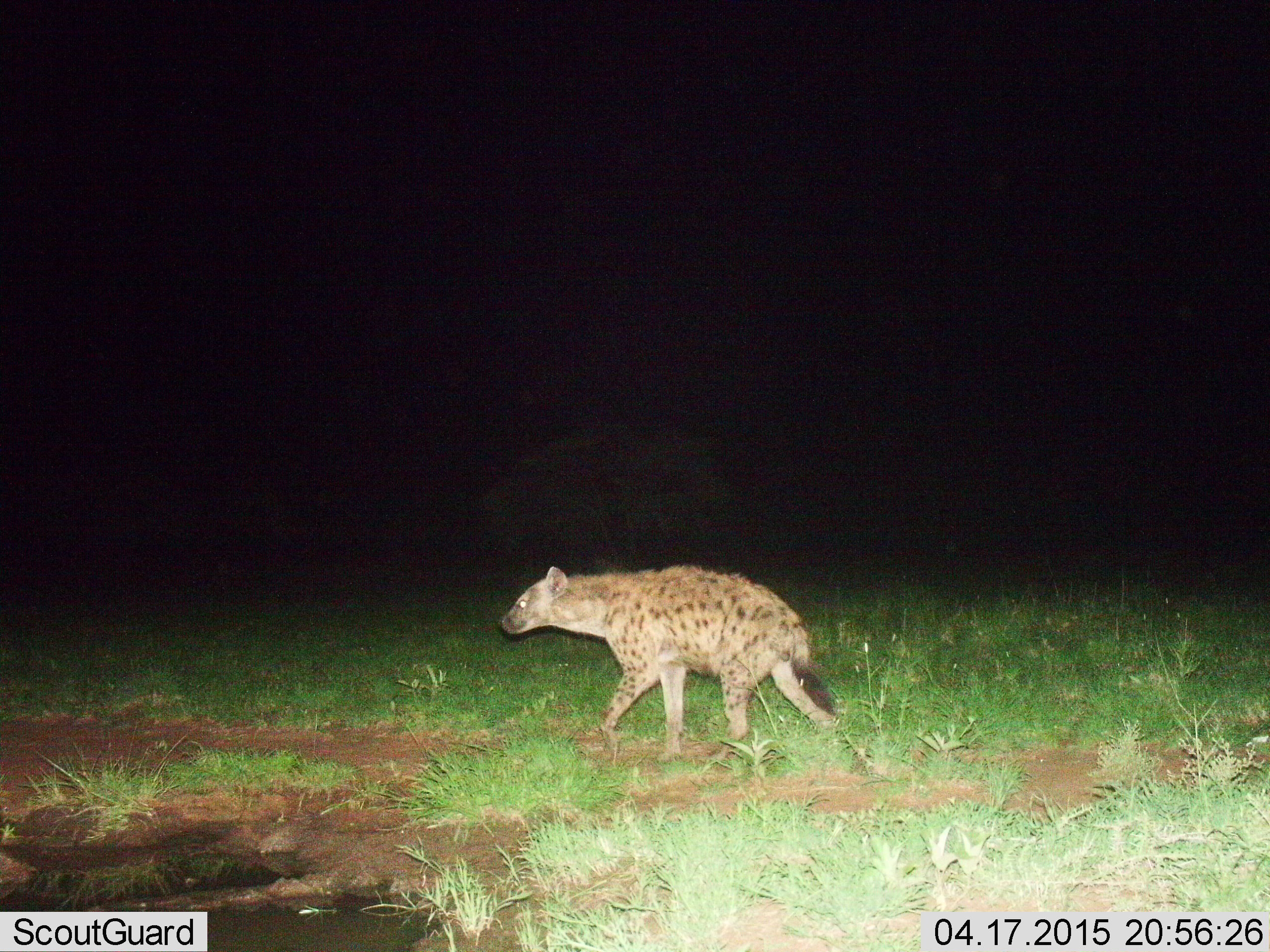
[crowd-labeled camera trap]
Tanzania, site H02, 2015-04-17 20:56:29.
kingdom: Animalia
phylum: Chordata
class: Mammalia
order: Carnivora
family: Hyaenidae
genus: Crocuta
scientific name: Crocuta crocuta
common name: spotted hyena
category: hyenaspotted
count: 1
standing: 0%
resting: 0%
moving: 100%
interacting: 0%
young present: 0%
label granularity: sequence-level